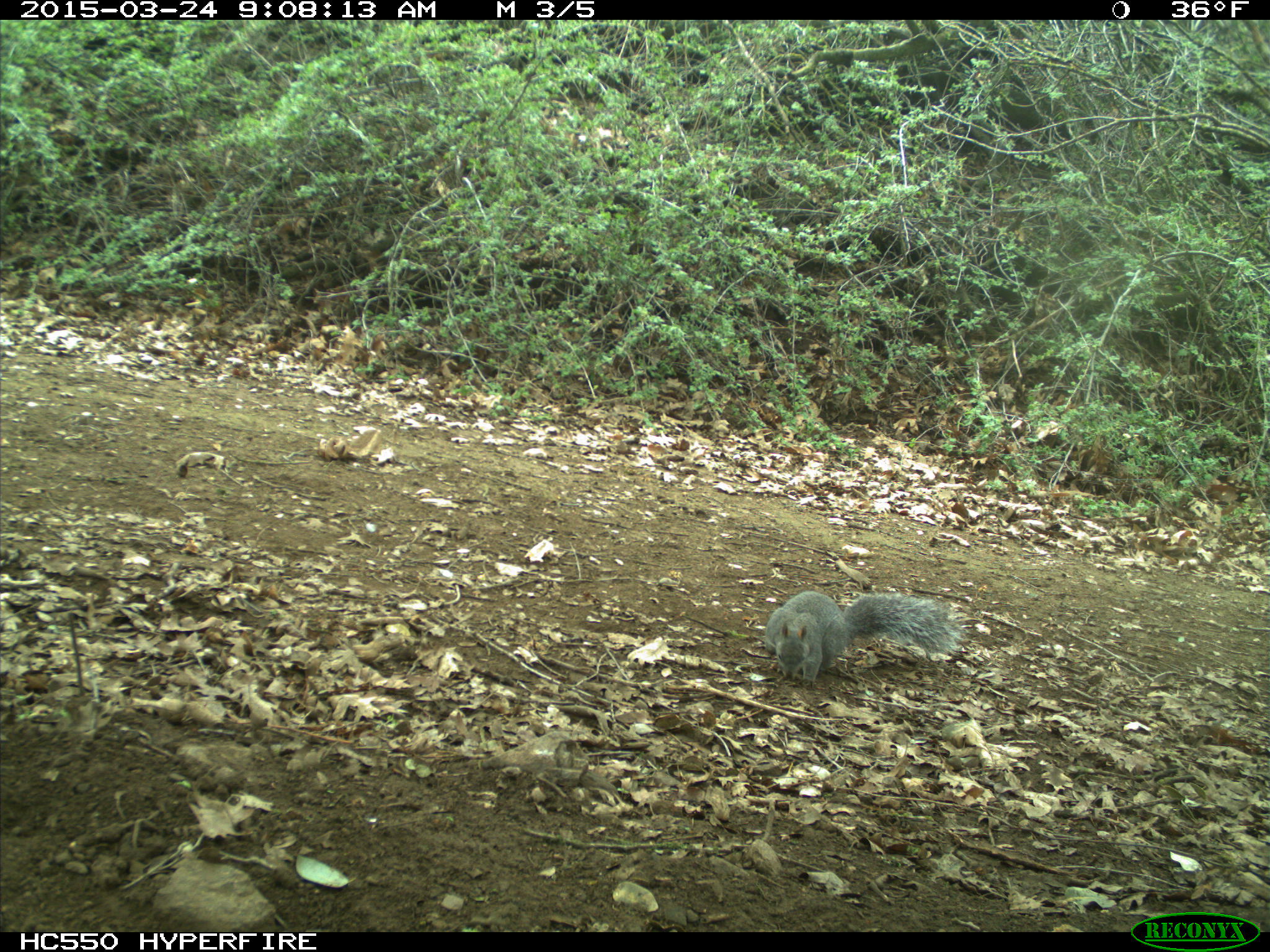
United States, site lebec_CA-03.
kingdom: Animalia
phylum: Chordata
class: Mammalia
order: Rodentia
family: Sciuridae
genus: Sciurus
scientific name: Sciurus carolinensis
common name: eastern gray squirrel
Sciurus carolinensis (eastern gray squirrel).